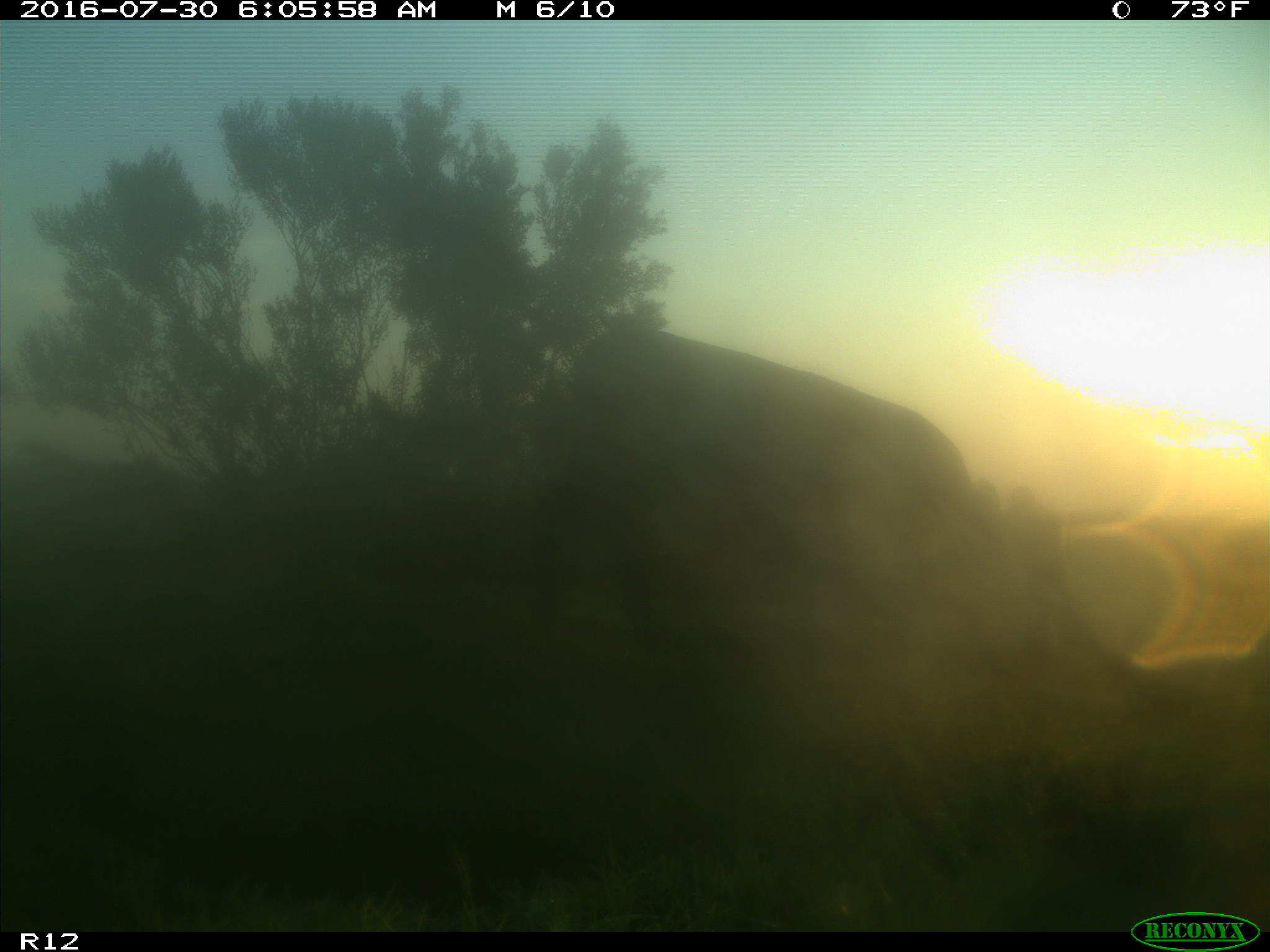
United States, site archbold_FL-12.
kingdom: Animalia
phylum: Chordata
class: Mammalia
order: Artiodactyla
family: Bovidae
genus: Bos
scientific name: Bos taurus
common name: domestic cow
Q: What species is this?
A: Bos taurus (domestic cow).